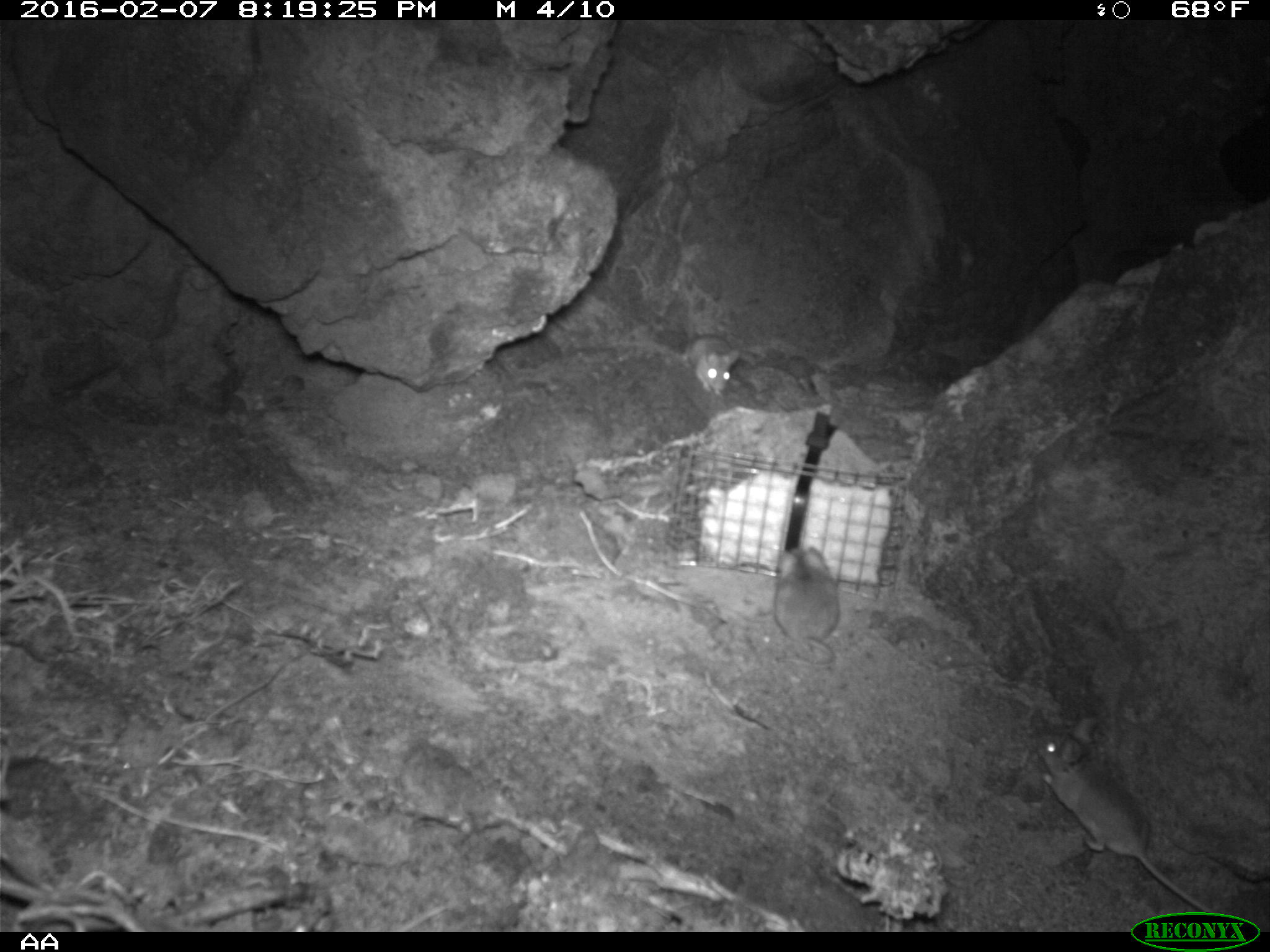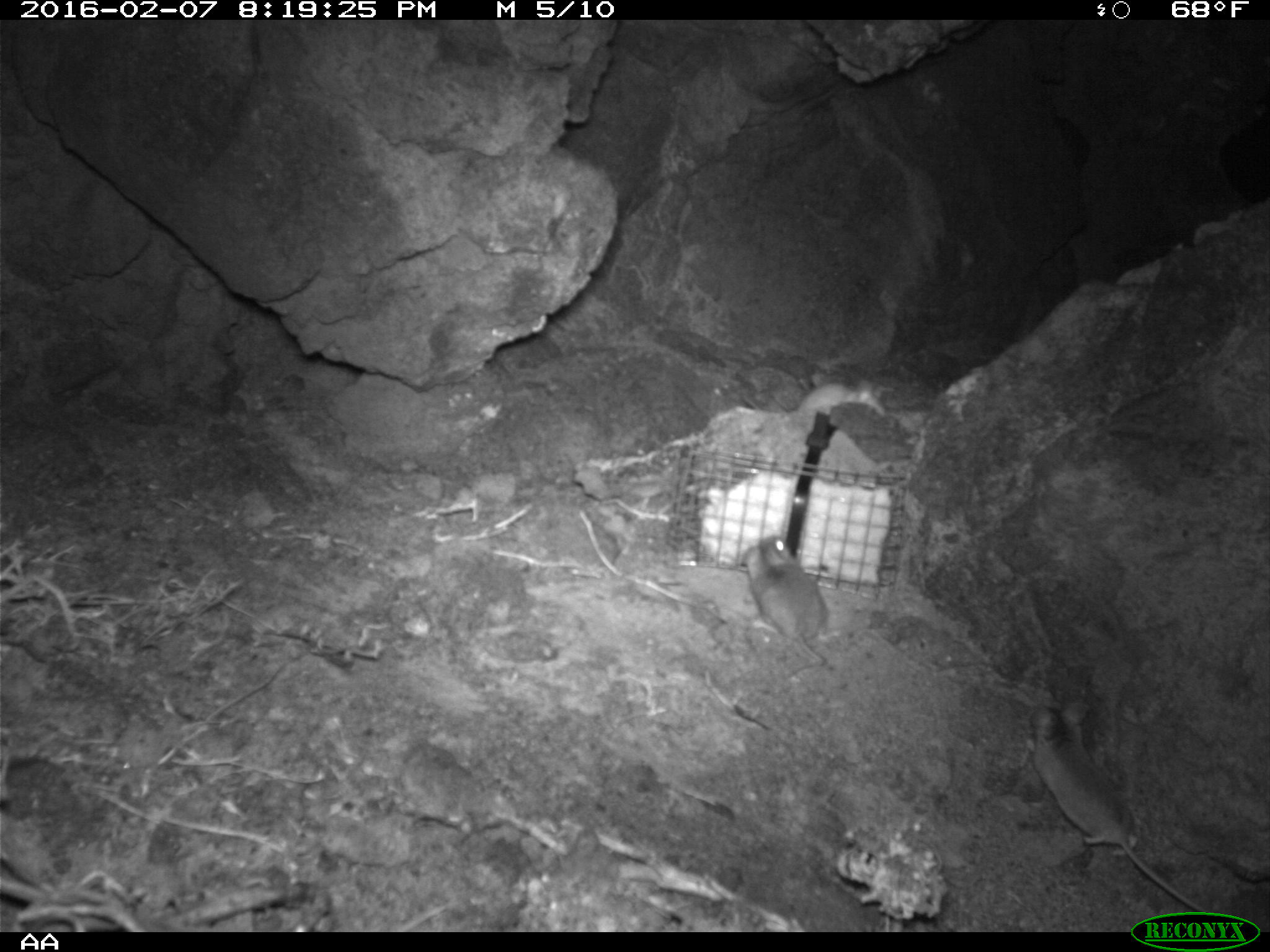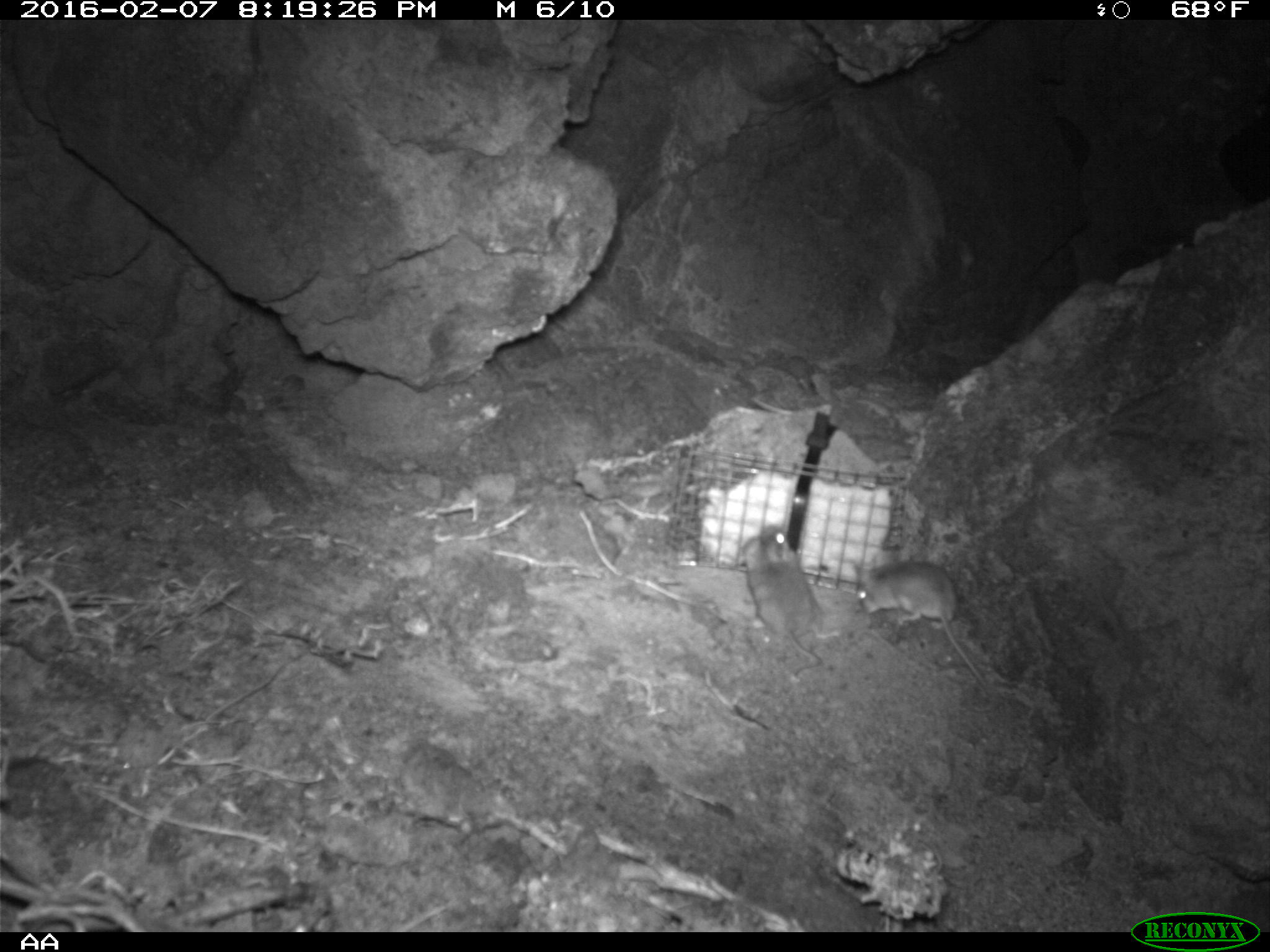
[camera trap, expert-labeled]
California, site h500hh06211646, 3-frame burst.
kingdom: Animalia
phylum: Chordata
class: Mammalia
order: Rodentia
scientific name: Rodentia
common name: rodent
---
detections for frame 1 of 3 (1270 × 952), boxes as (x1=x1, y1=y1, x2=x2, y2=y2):
rodent: (x1=1036, y1=718, x2=1214, y2=914); (x1=771, y1=545, x2=840, y2=667); (x1=683, y1=333, x2=742, y2=397)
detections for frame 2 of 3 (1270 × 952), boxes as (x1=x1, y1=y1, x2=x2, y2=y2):
rodent: (x1=1028, y1=697, x2=1211, y2=914); (x1=740, y1=533, x2=832, y2=685)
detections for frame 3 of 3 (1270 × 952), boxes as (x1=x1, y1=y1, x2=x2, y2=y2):
rodent: (x1=854, y1=562, x2=1010, y2=711); (x1=739, y1=526, x2=840, y2=677)